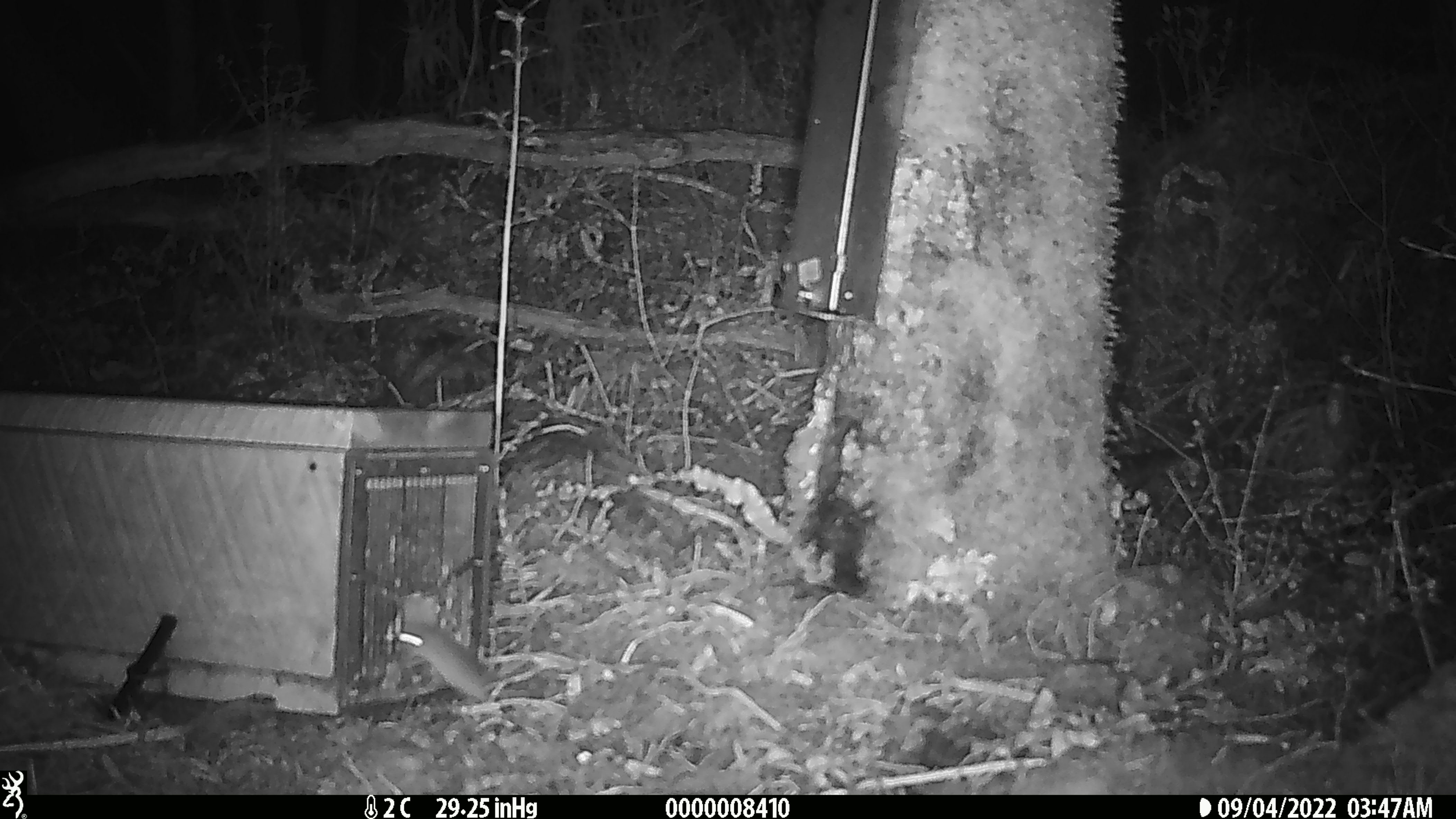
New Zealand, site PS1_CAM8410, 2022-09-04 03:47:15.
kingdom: Animalia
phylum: Chordata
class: Mammalia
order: Rodentia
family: Muridae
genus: Mus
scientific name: Mus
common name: mouse